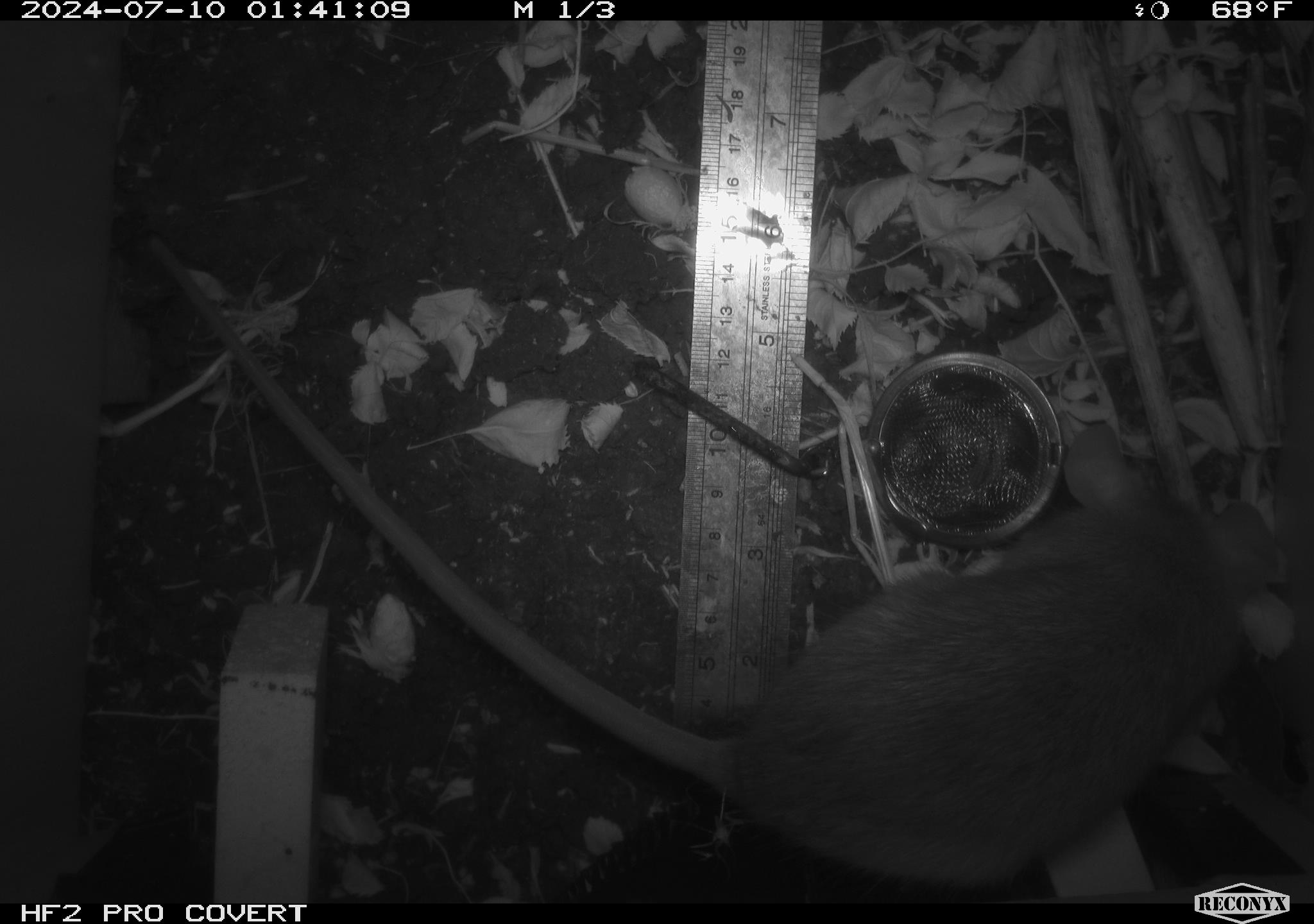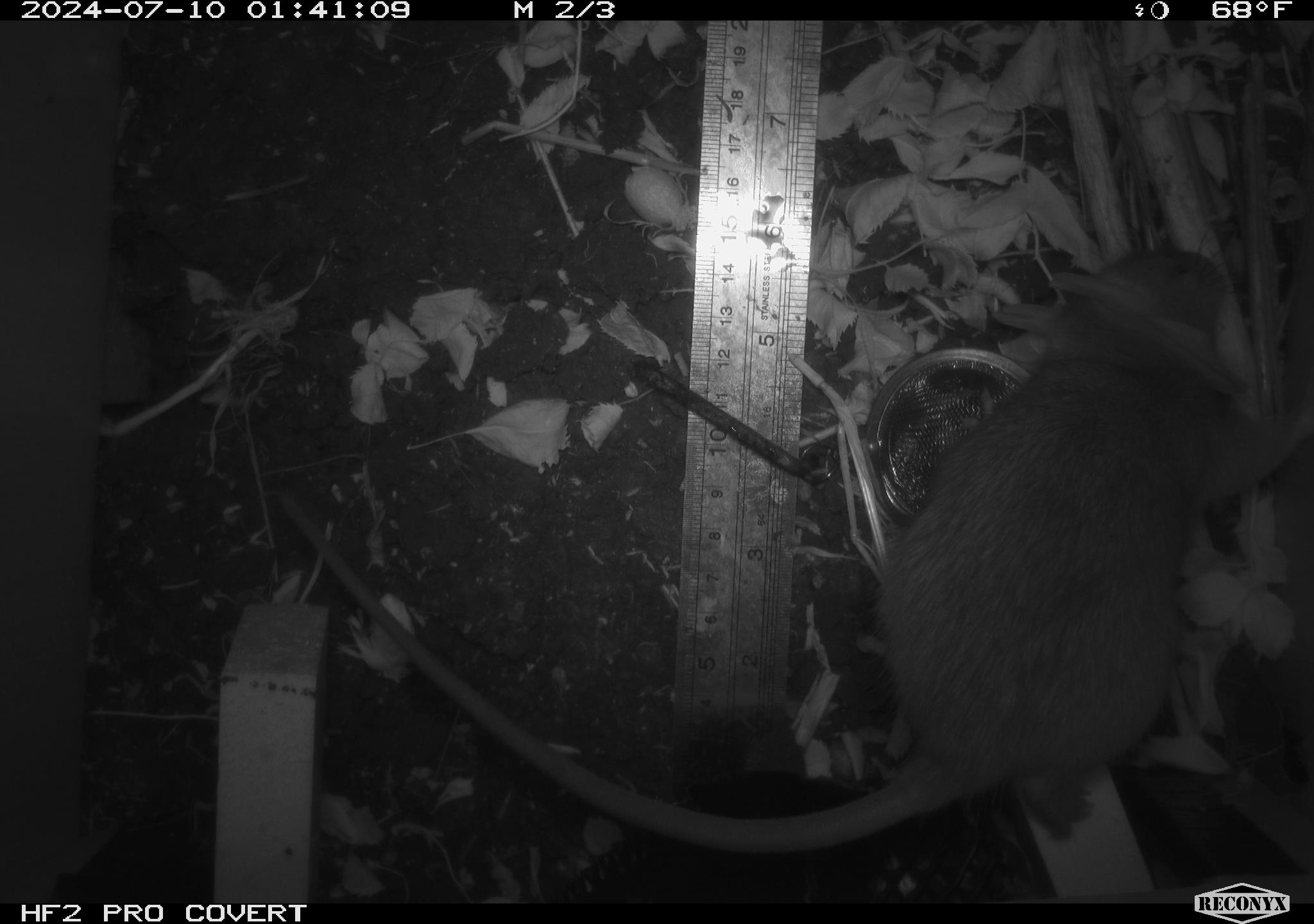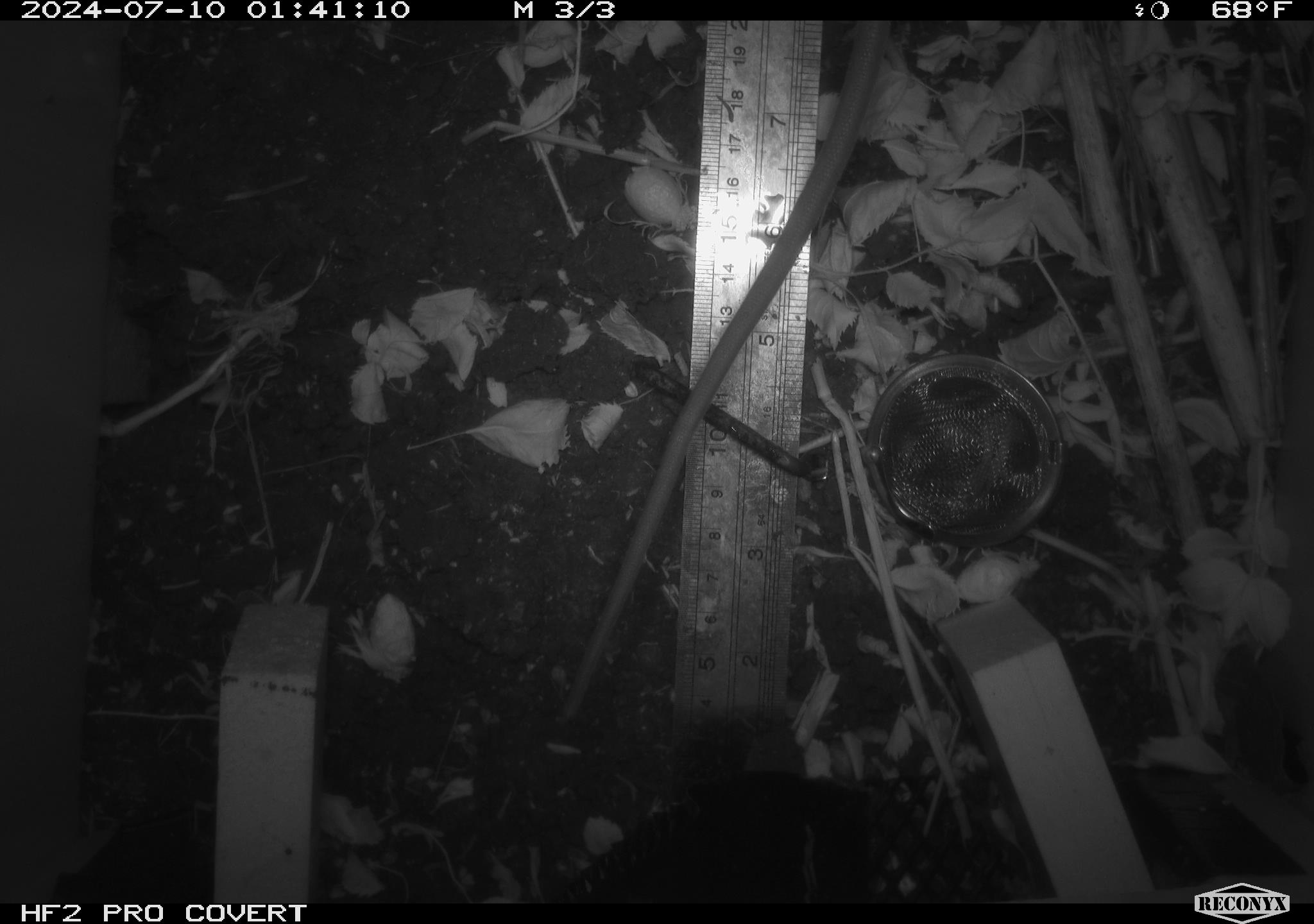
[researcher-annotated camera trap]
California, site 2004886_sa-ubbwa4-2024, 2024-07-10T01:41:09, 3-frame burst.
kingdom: Animalia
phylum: Chordata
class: Mammalia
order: Rodentia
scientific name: Rodentia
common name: woodrat or rat or mouse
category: woodrat or rat or mouse species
Woodrat or rat or mouse species (woodrat or rat or mouse) (Rodentia).